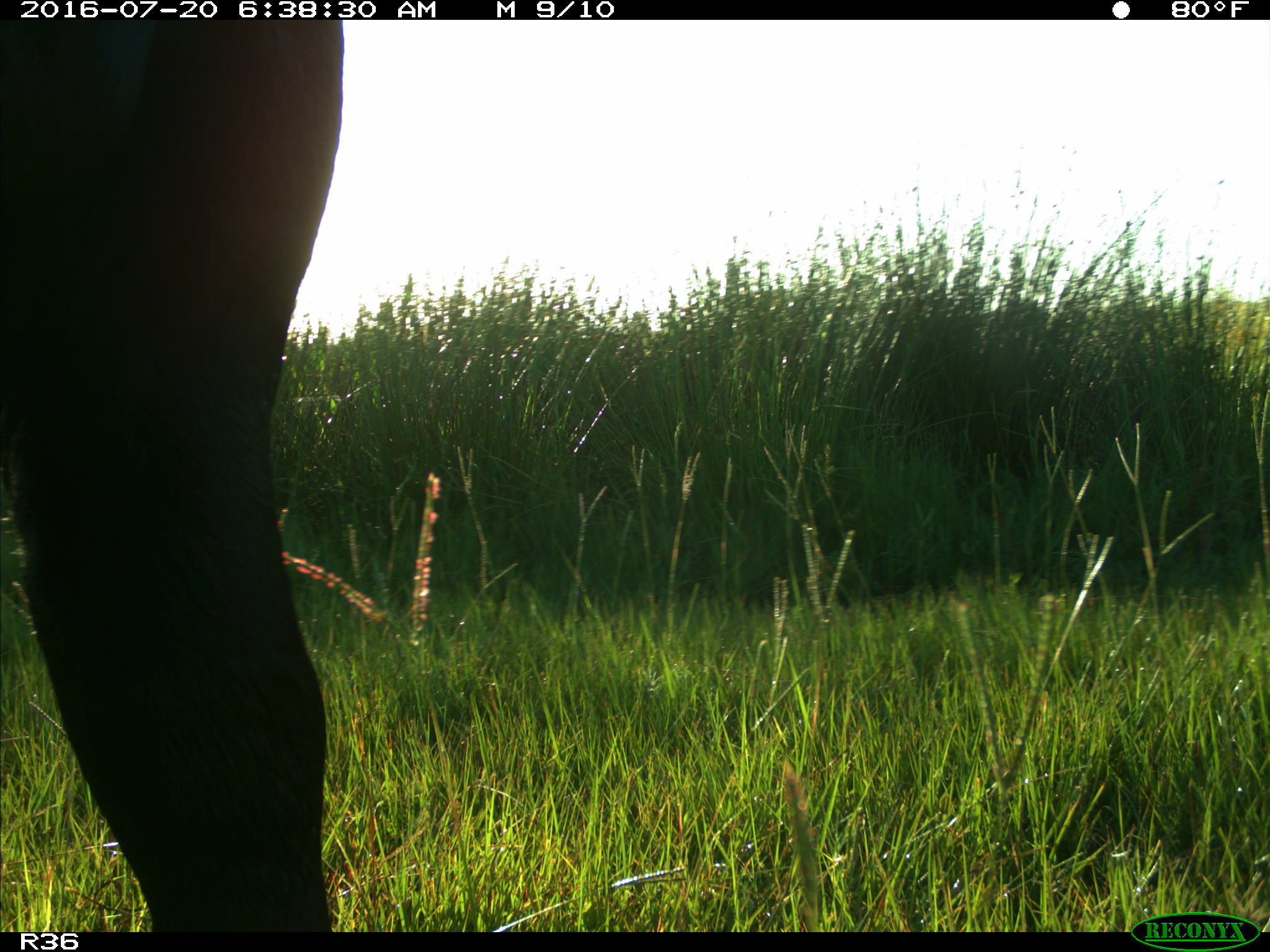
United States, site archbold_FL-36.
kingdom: Animalia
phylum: Chordata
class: Mammalia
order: Artiodactyla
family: Bovidae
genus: Bos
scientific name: Bos taurus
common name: domestic cow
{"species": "Bos taurus (domestic cow)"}